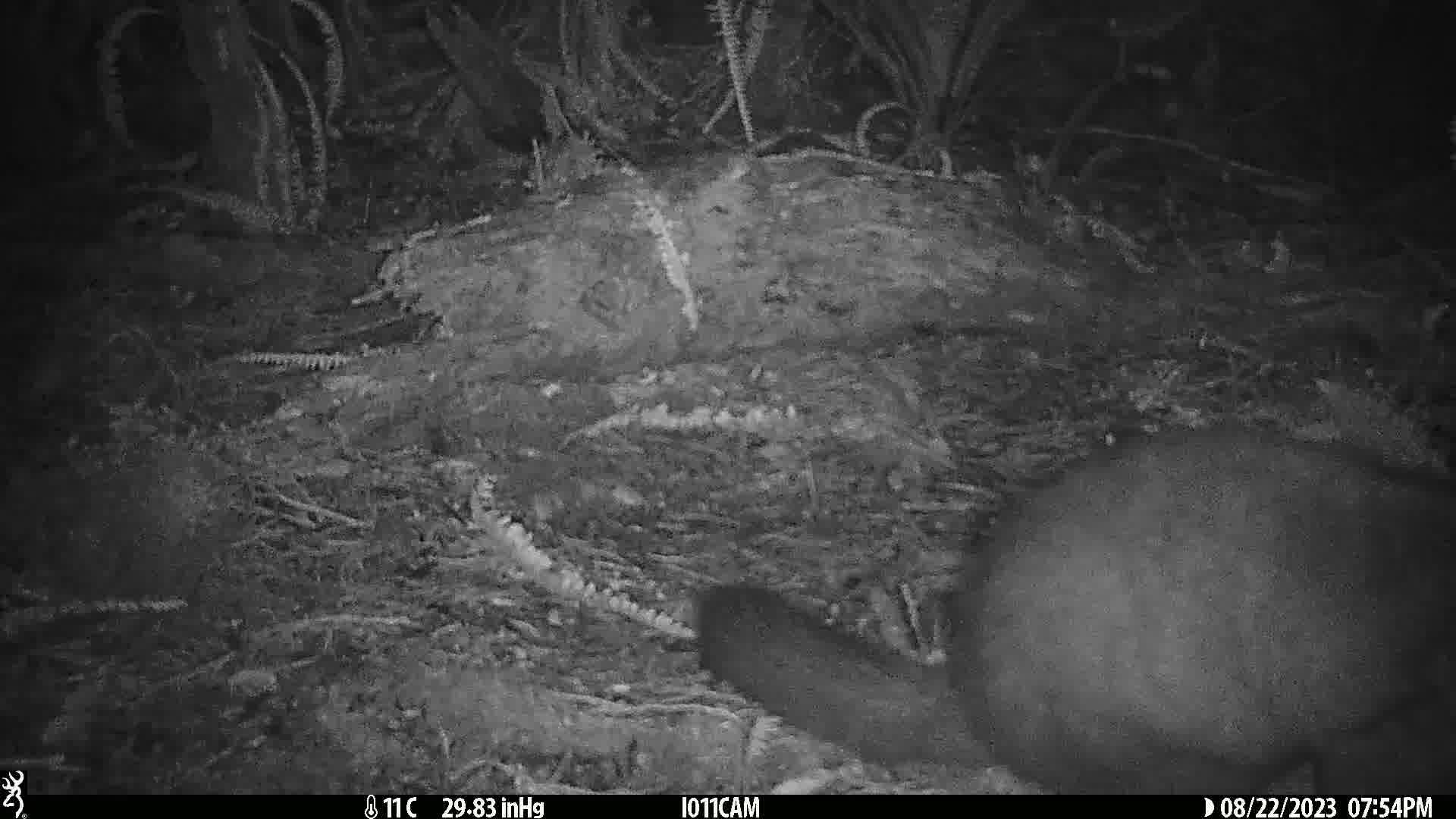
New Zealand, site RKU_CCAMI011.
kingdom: Animalia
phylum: Chordata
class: Mammalia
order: Diprotodontia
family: Phalangeridae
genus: Trichosurus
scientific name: Trichosurus vulpecula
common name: common brushtail possum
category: possum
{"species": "possum (common brushtail possum) (Trichosurus vulpecula)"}